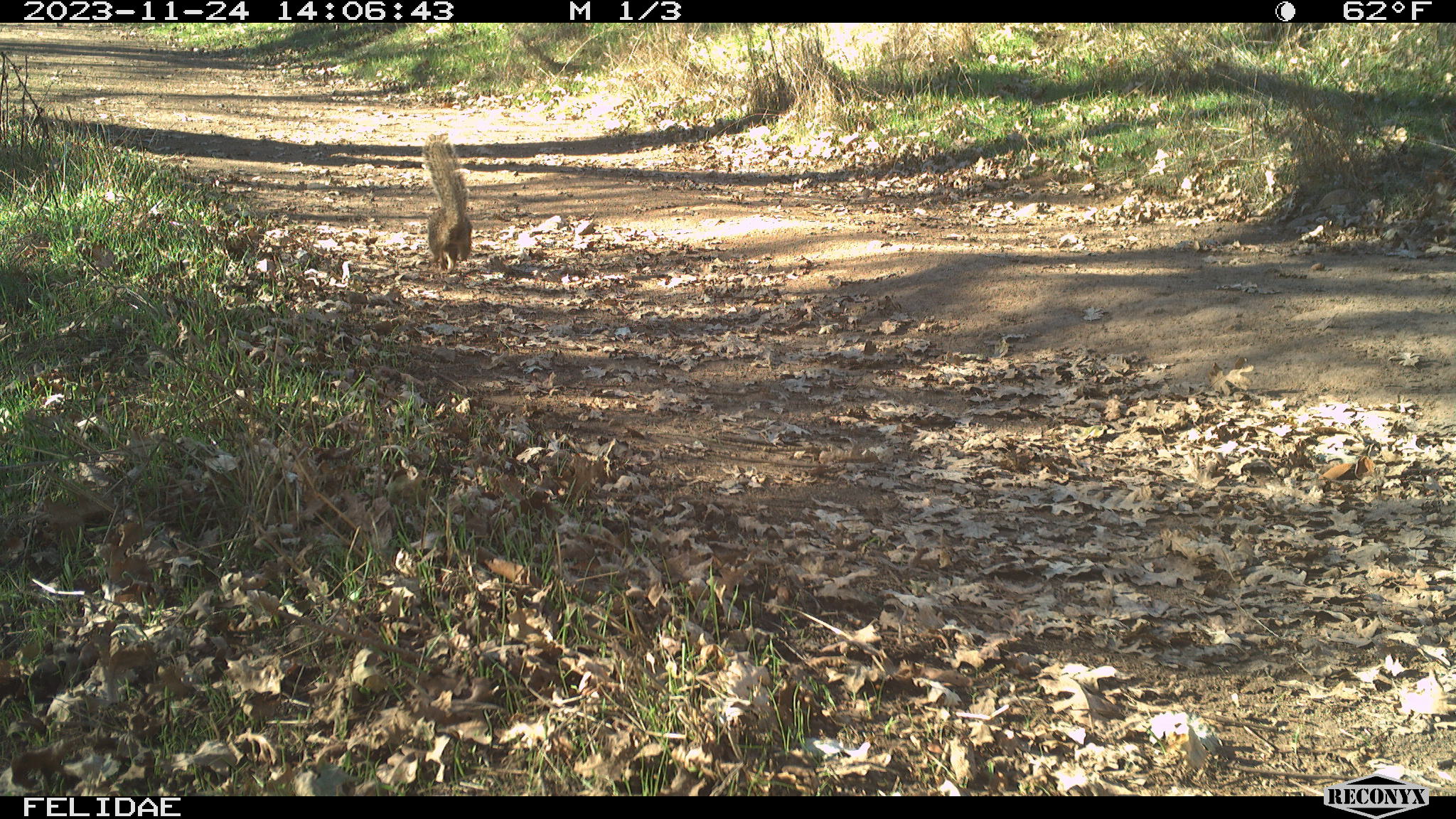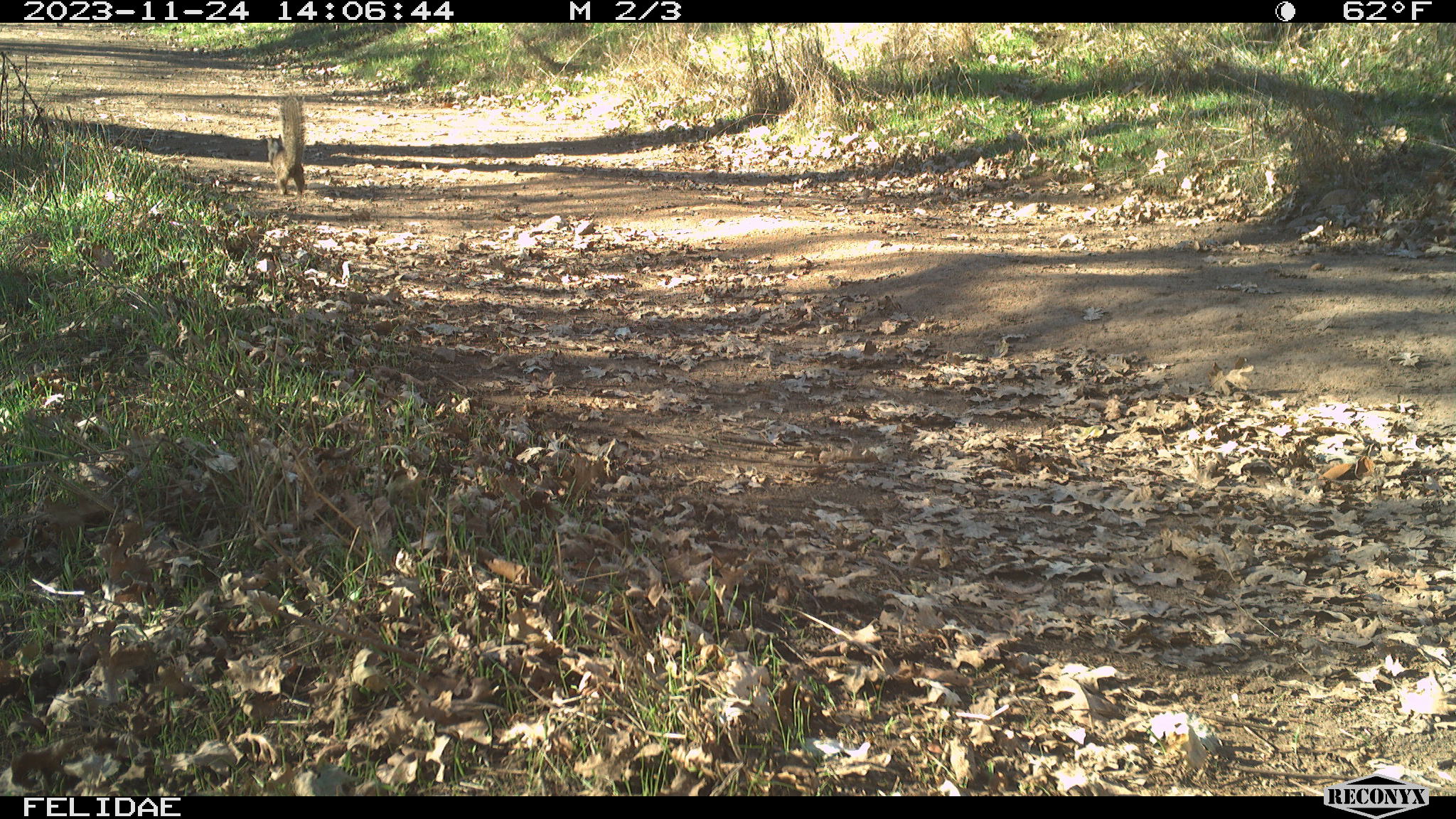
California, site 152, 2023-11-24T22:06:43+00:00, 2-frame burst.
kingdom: Animalia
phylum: Chordata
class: Mammalia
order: Rodentia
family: Sciuridae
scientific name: Sciuridae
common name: squirrel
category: unknown squirrel